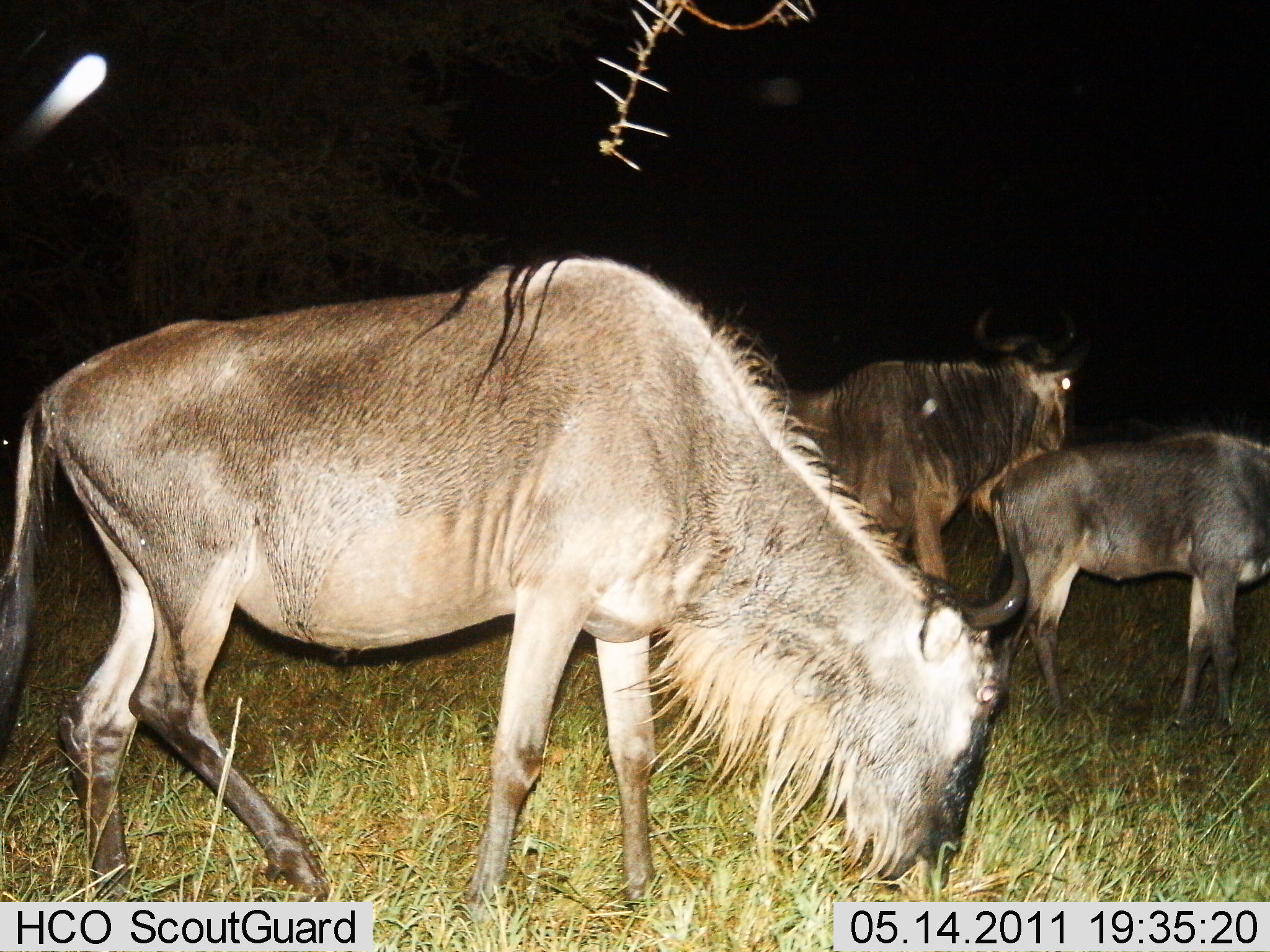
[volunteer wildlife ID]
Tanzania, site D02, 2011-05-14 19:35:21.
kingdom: Animalia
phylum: Chordata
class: Mammalia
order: Artiodactyla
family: Bovidae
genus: Connochaetes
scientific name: Connochaetes taurinus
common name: blue wildebeest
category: wildebeest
Wildebeest (blue wildebeest) (Connochaetes taurinus), count 3. Behavior (volunteer vote fractions): standing 46%, resting 0%, moving 15%, interacting 8%. Young present (vote fraction): 8%. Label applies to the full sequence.